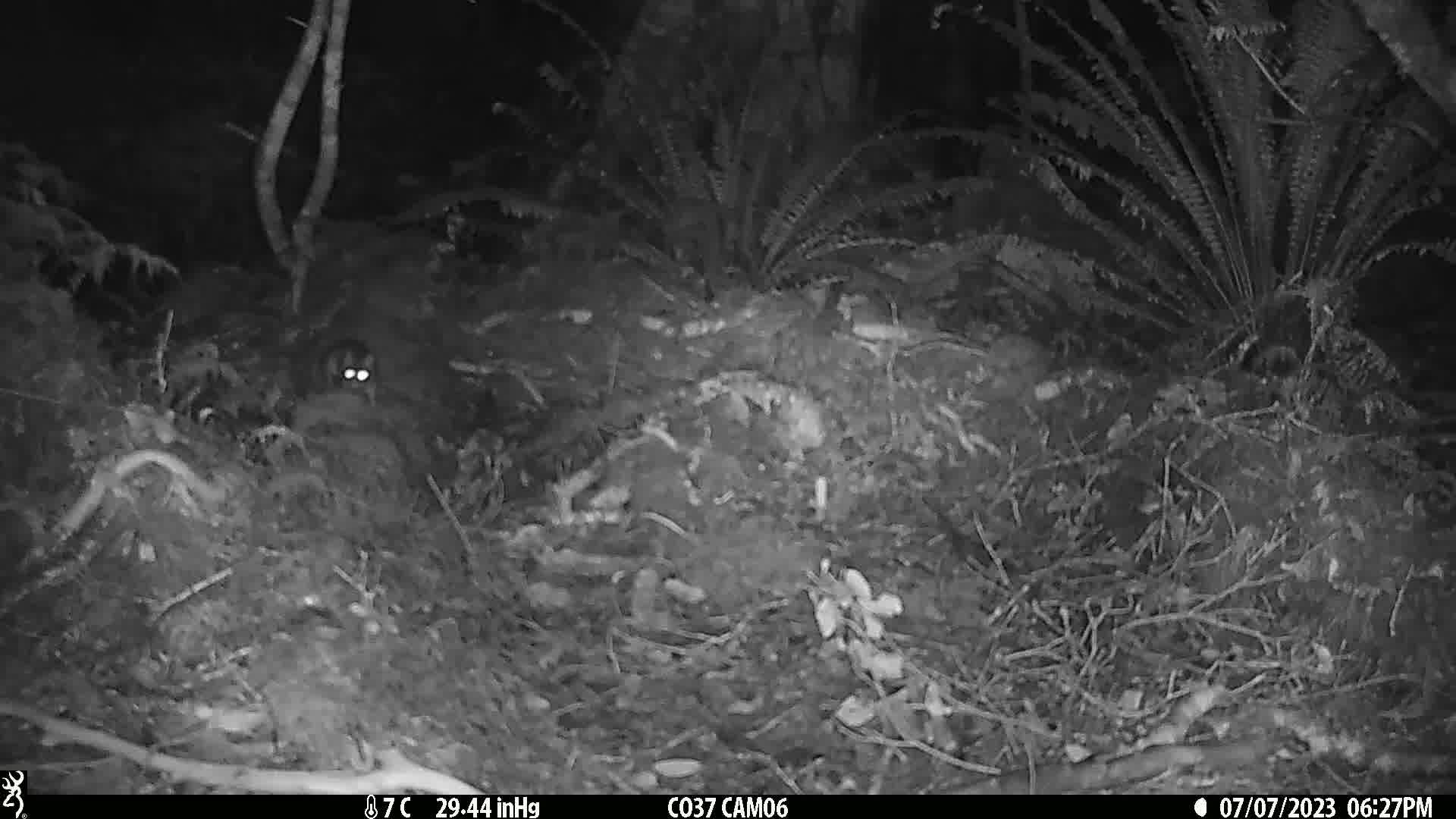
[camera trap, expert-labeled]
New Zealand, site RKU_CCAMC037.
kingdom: Animalia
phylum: Chordata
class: Mammalia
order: Rodentia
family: Muridae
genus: Rattus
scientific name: Rattus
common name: rat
Rat (Rattus).